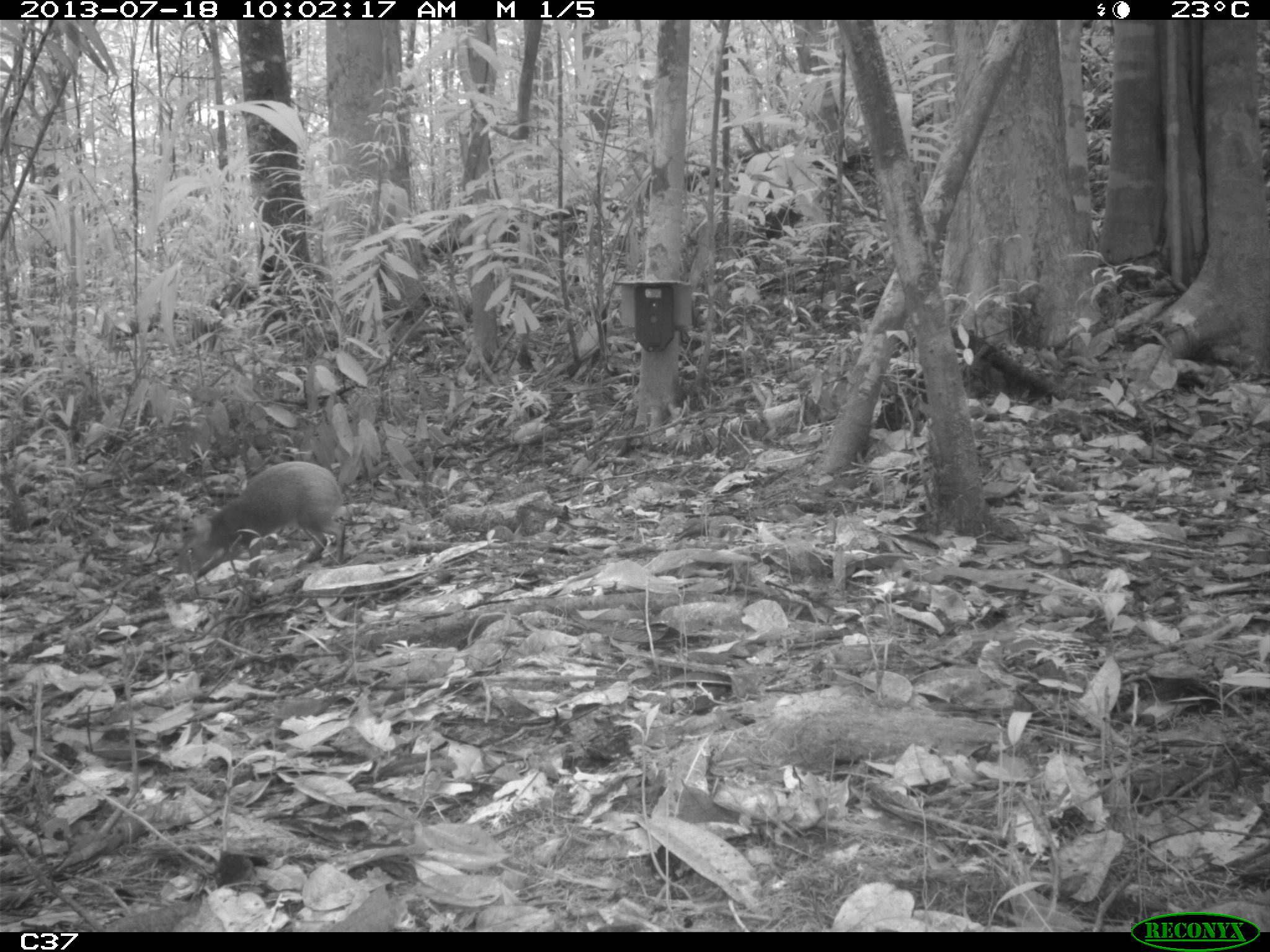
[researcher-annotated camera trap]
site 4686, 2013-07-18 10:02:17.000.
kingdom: Animalia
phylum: Chordata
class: Mammalia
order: Rodentia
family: Dasyproctidae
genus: Dasyprocta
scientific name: Dasyprocta leporina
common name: red-rumped agouti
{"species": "Dasyprocta leporina (red-rumped agouti)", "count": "2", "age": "adult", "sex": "male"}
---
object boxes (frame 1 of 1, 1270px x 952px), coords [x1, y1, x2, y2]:
dasyprocta leporina: [178, 460, 350, 581]